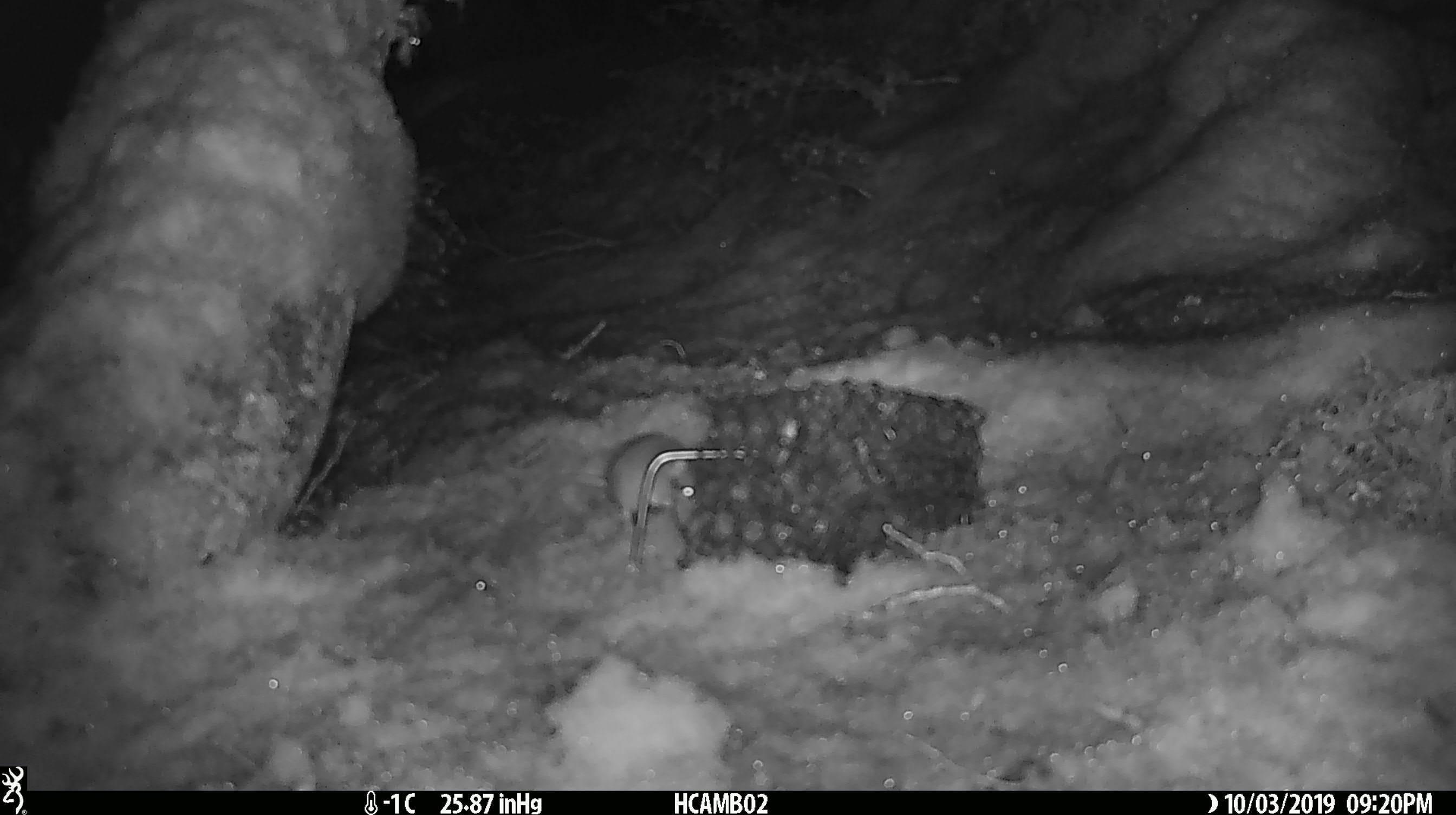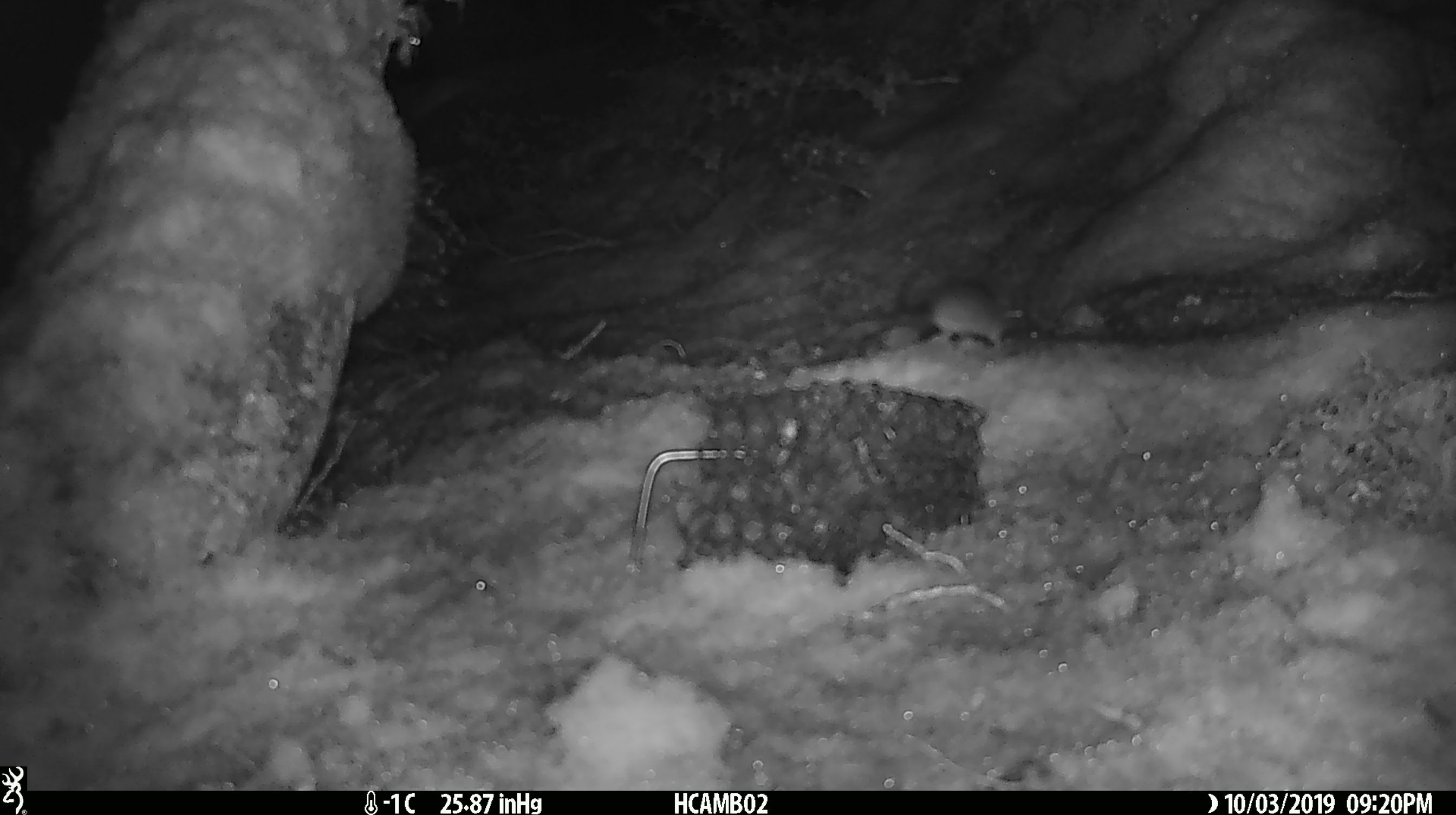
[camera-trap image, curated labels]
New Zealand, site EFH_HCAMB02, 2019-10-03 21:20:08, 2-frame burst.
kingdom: Animalia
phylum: Chordata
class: Mammalia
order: Rodentia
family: Muridae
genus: Mus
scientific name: Mus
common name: mouse